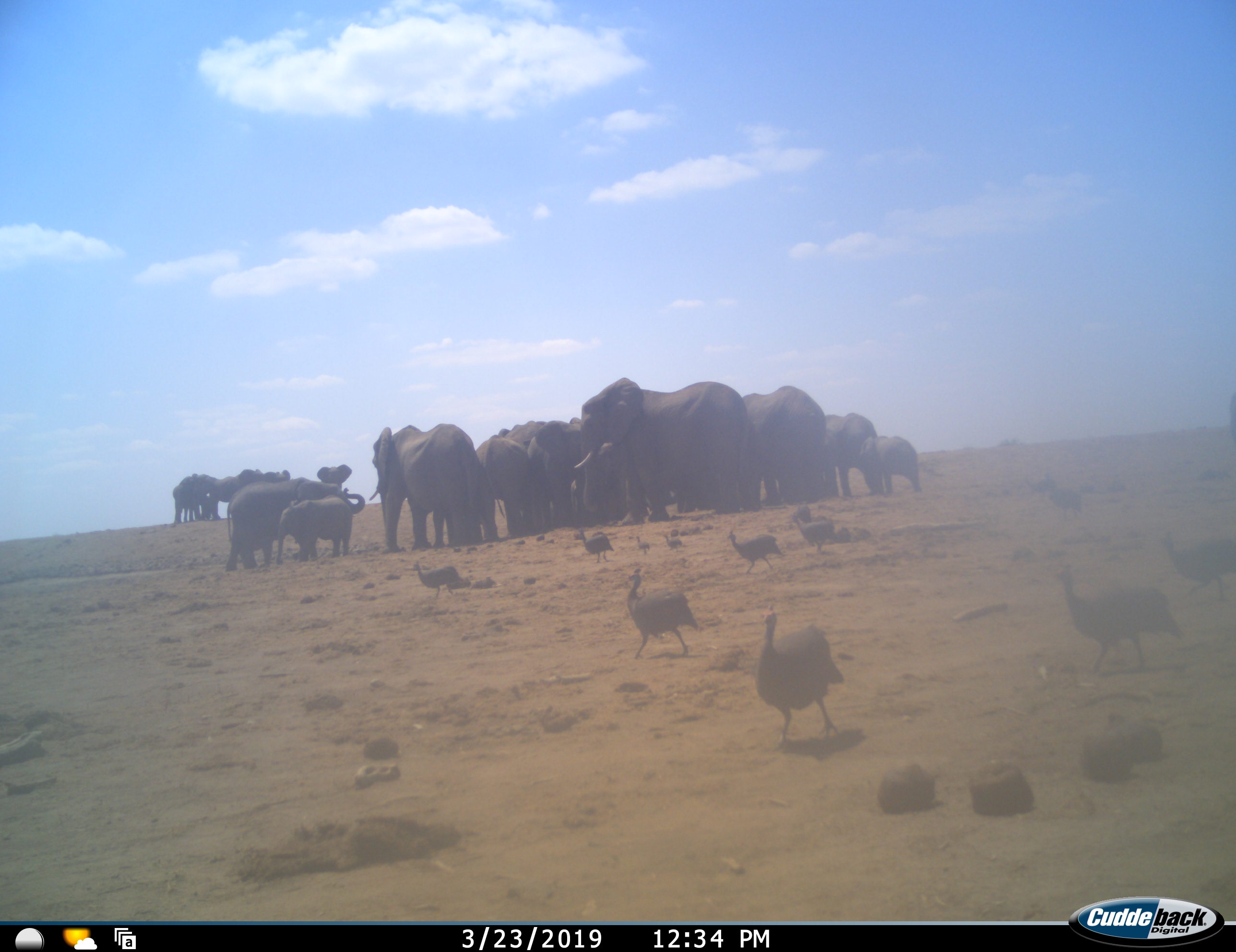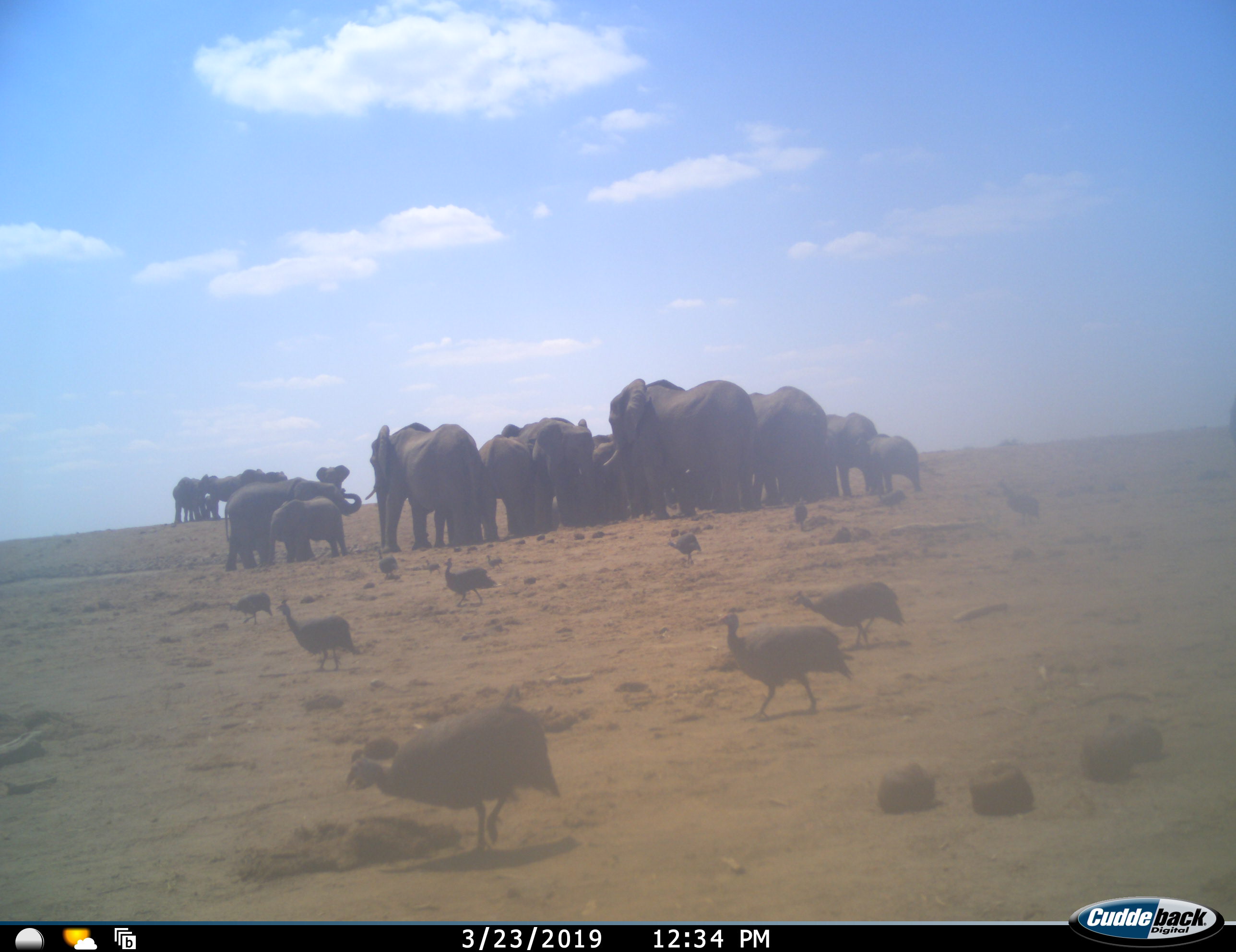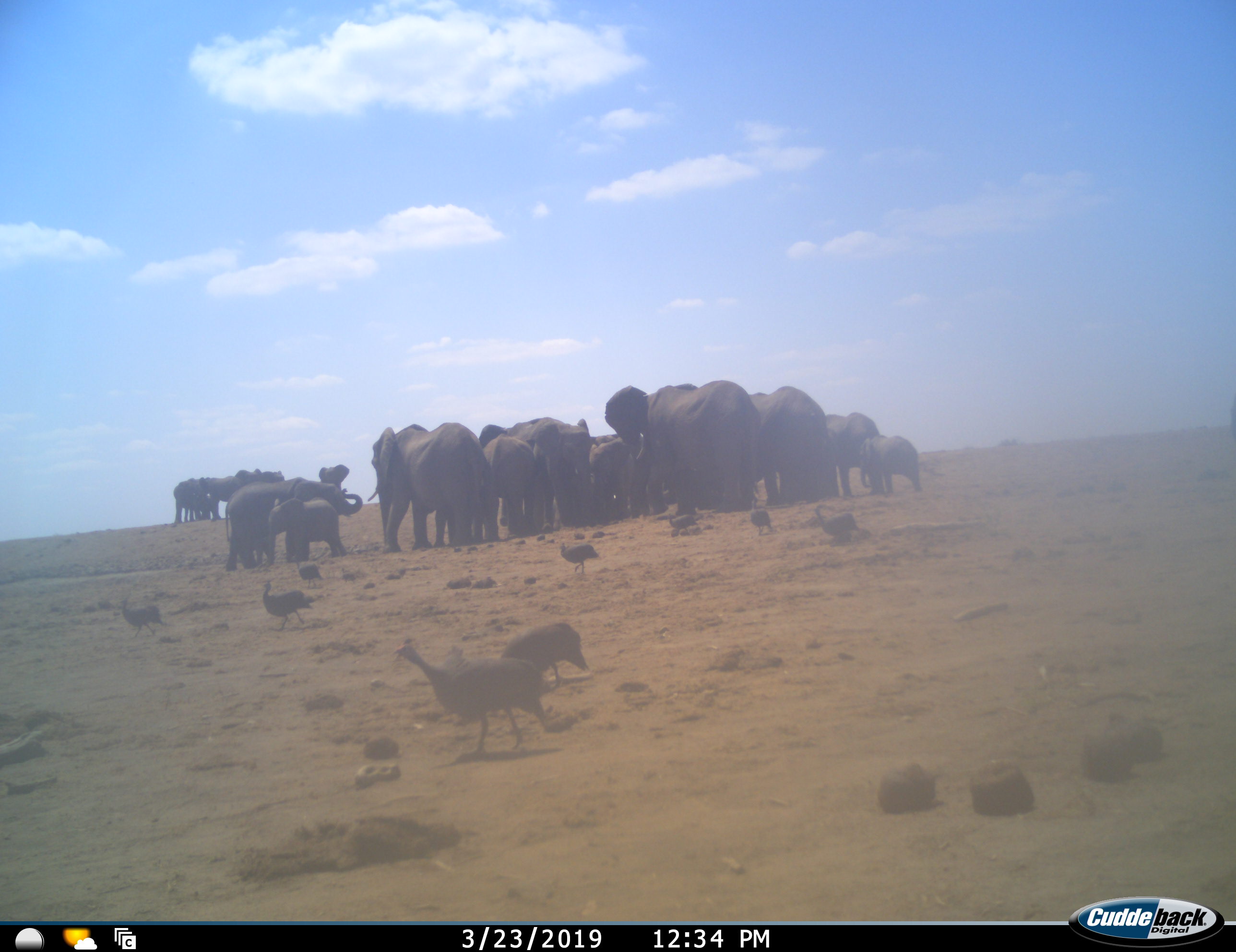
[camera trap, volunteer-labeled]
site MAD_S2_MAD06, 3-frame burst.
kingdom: Animalia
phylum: Chordata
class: Aves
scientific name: Aves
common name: bird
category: birdother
Birdother (bird) (Aves), count 9. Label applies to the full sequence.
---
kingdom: Animalia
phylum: Chordata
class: Mammalia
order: Proboscidea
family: Elephantidae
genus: Loxodonta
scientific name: Loxodonta africana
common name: african bush elephant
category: elephant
Elephant (african bush elephant) (Loxodonta africana), count 11-50. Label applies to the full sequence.